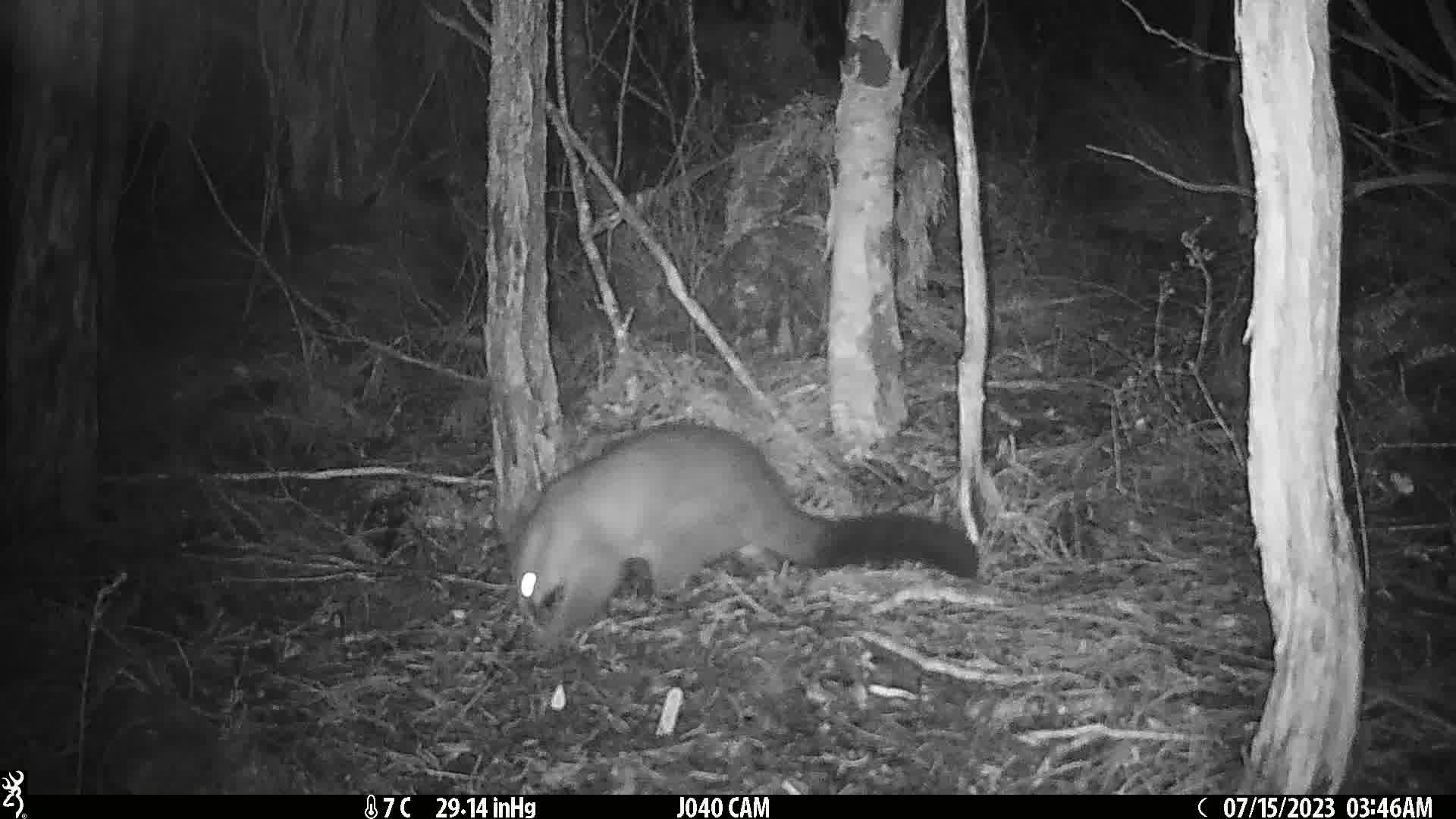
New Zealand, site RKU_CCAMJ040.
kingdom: Animalia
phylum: Chordata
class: Mammalia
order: Diprotodontia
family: Phalangeridae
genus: Trichosurus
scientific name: Trichosurus vulpecula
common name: common brushtail possum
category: possum